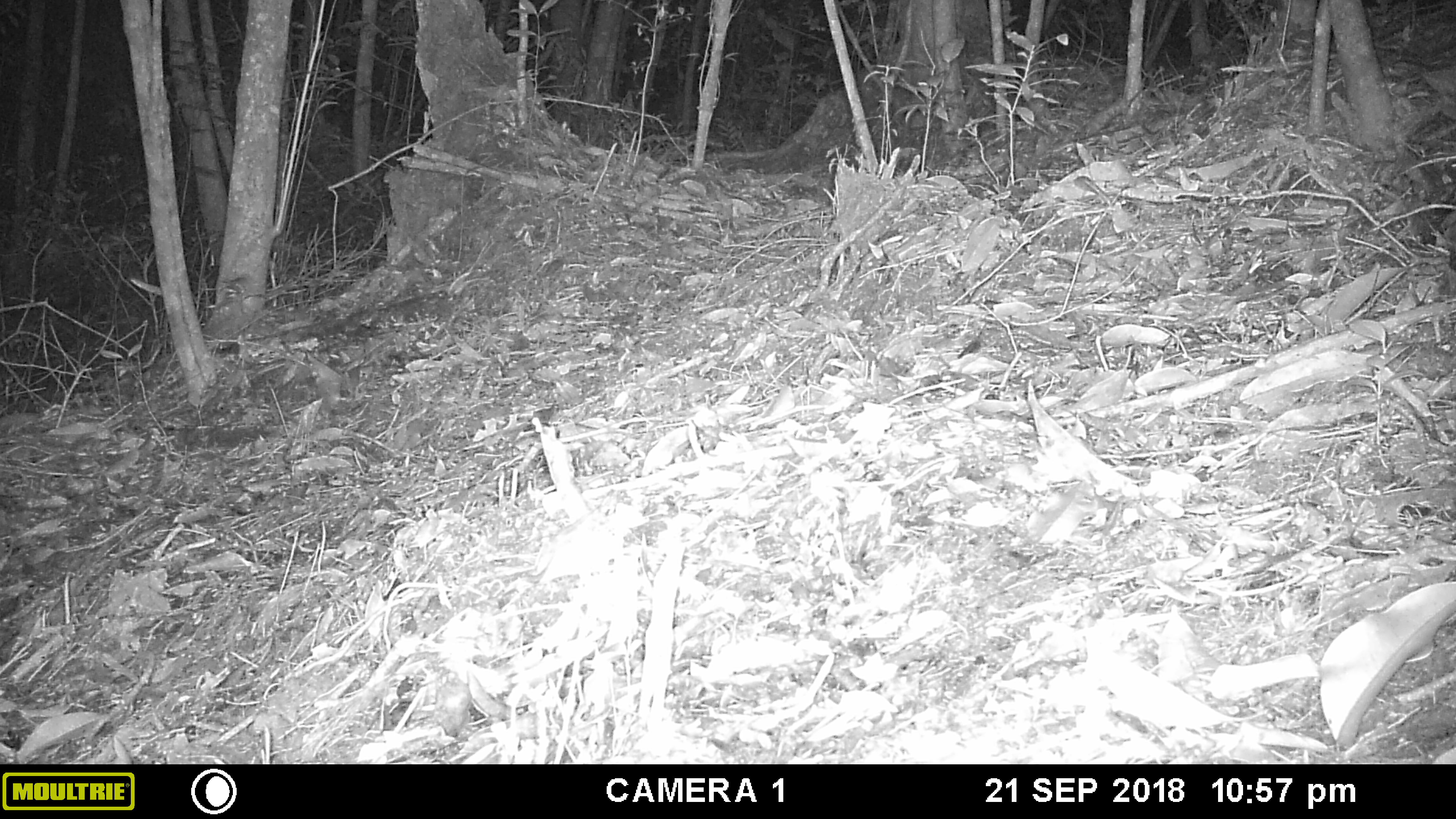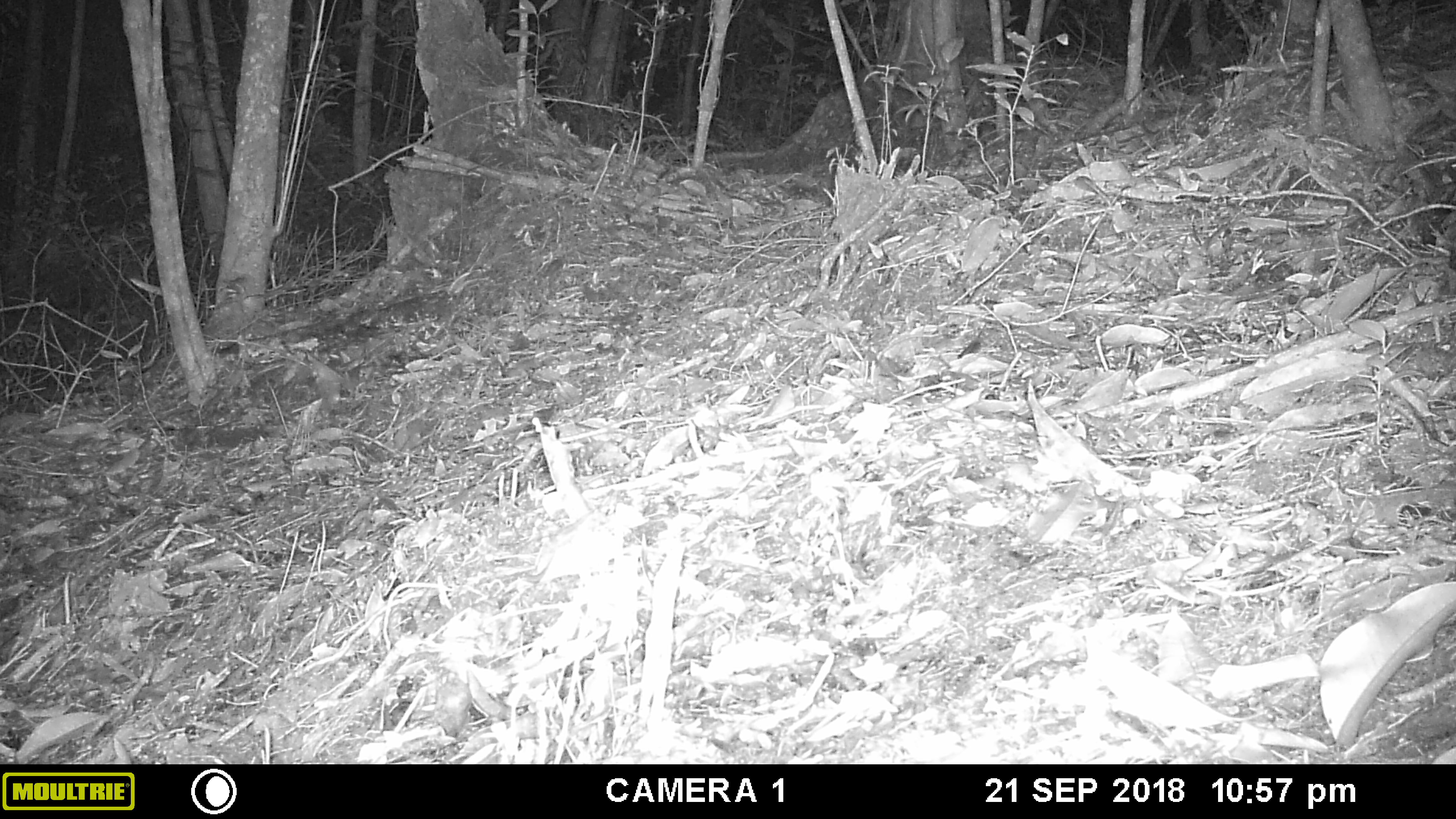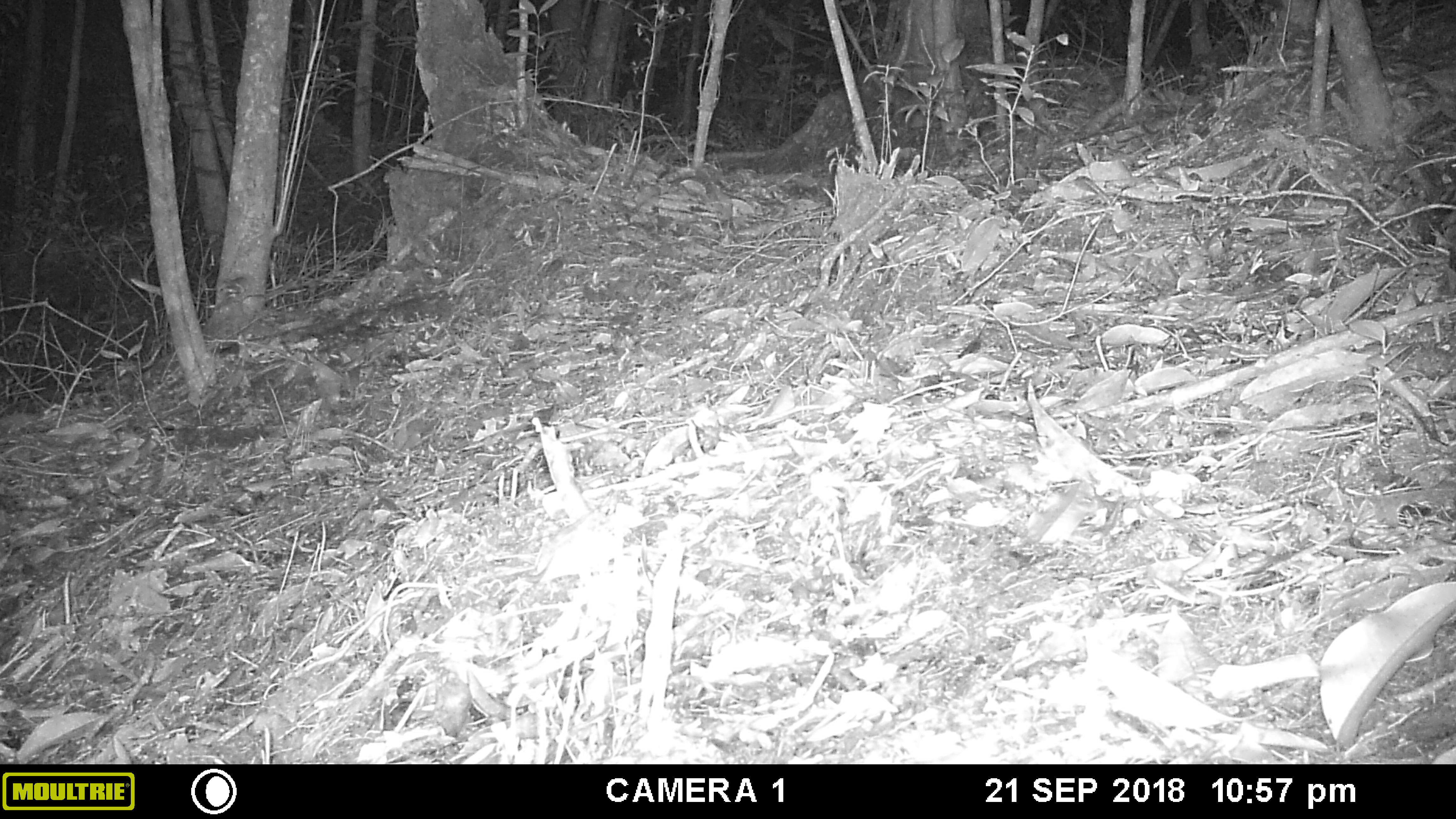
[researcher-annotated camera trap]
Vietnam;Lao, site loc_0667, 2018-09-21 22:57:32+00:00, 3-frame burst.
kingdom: Animalia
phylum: Chordata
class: Mammalia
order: Rodentia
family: Muridae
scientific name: Muridae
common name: old-world mice and rats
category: unidentified murid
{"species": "unidentified murid (old-world mice and rats) (Muridae)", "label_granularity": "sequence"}